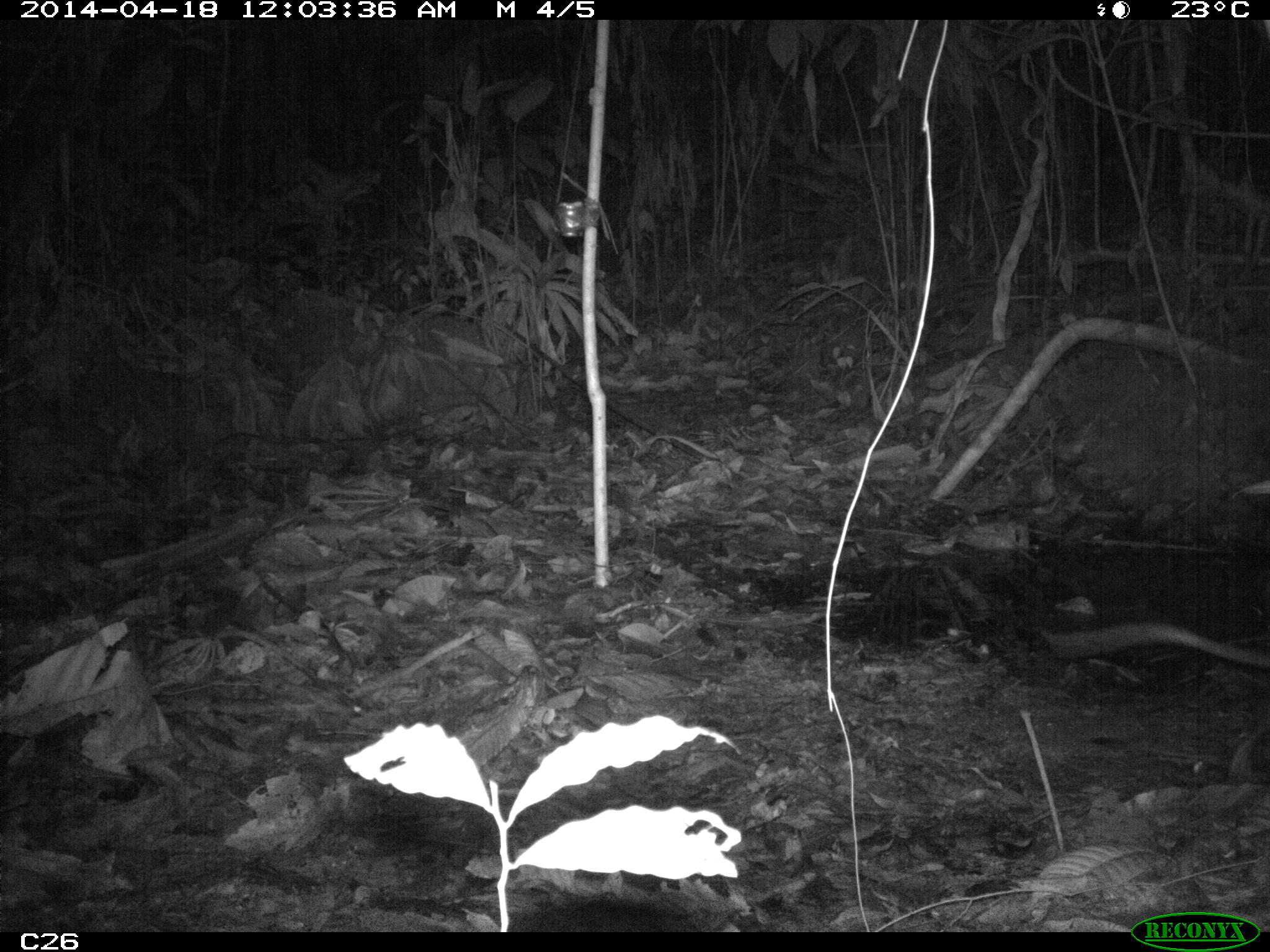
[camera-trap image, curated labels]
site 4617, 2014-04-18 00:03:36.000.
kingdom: Animalia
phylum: Chordata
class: Mammalia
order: Didelphimorphia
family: Didelphidae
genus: Didelphis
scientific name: Didelphis marsupialis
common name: southern opossum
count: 1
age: adult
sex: male